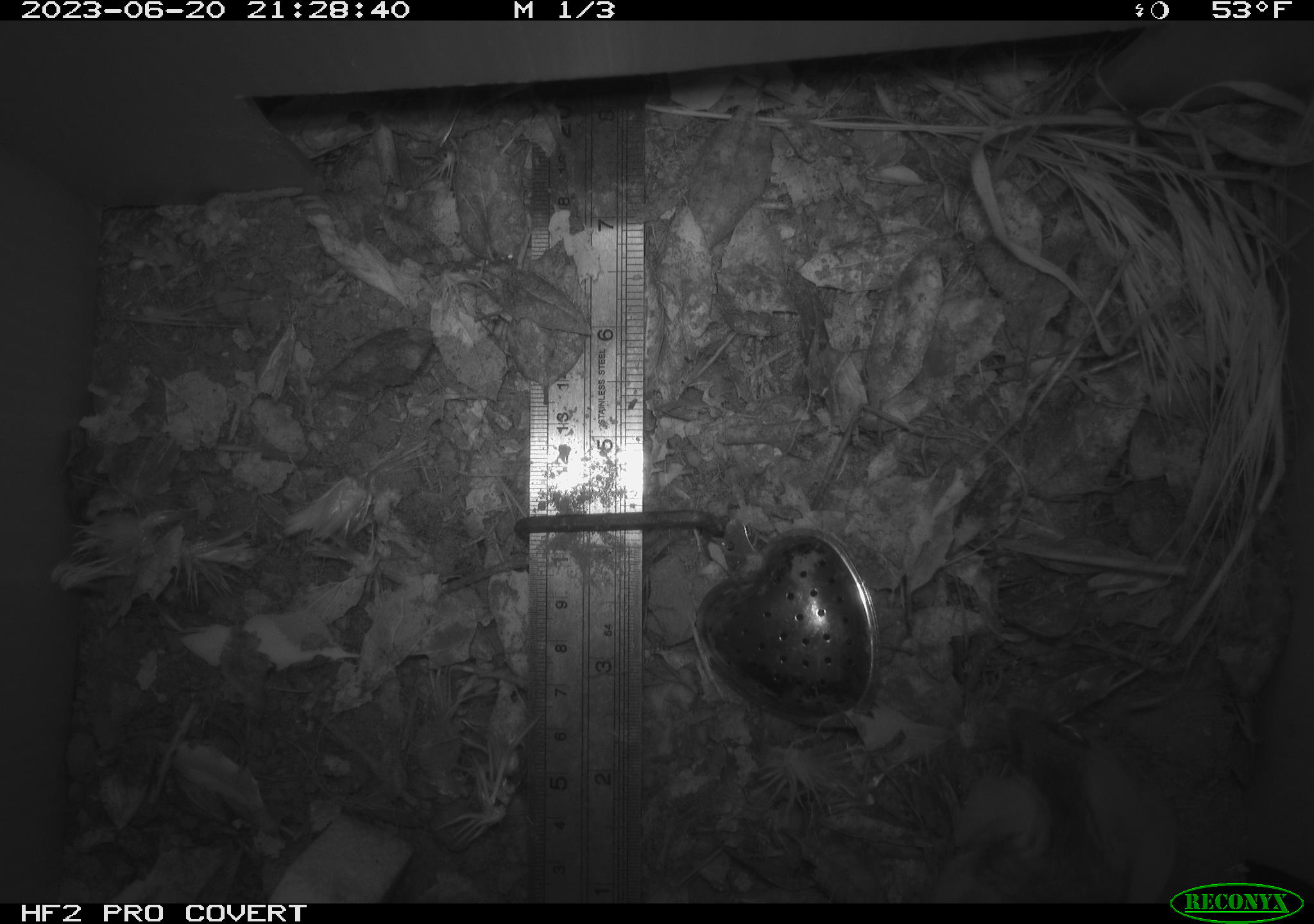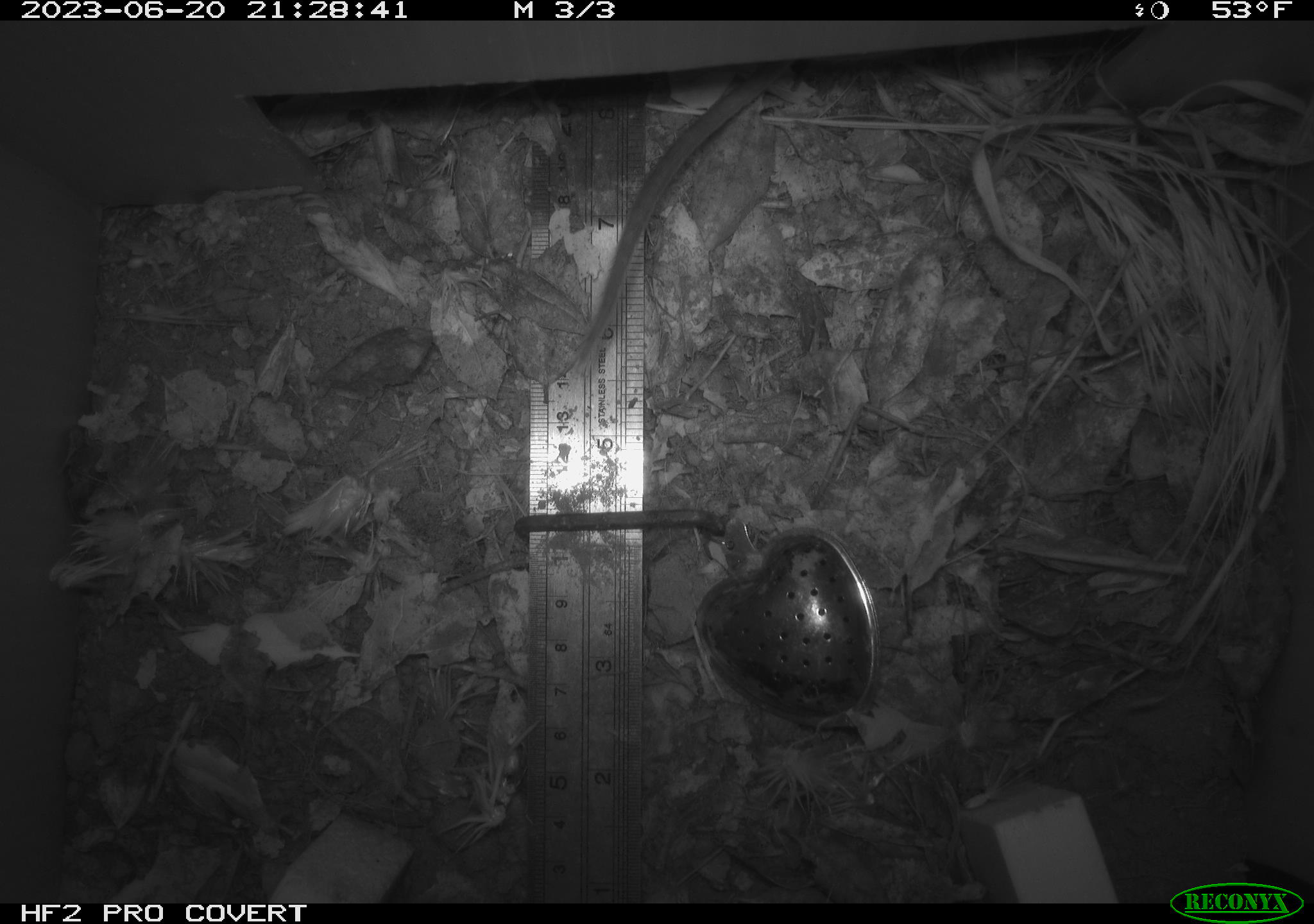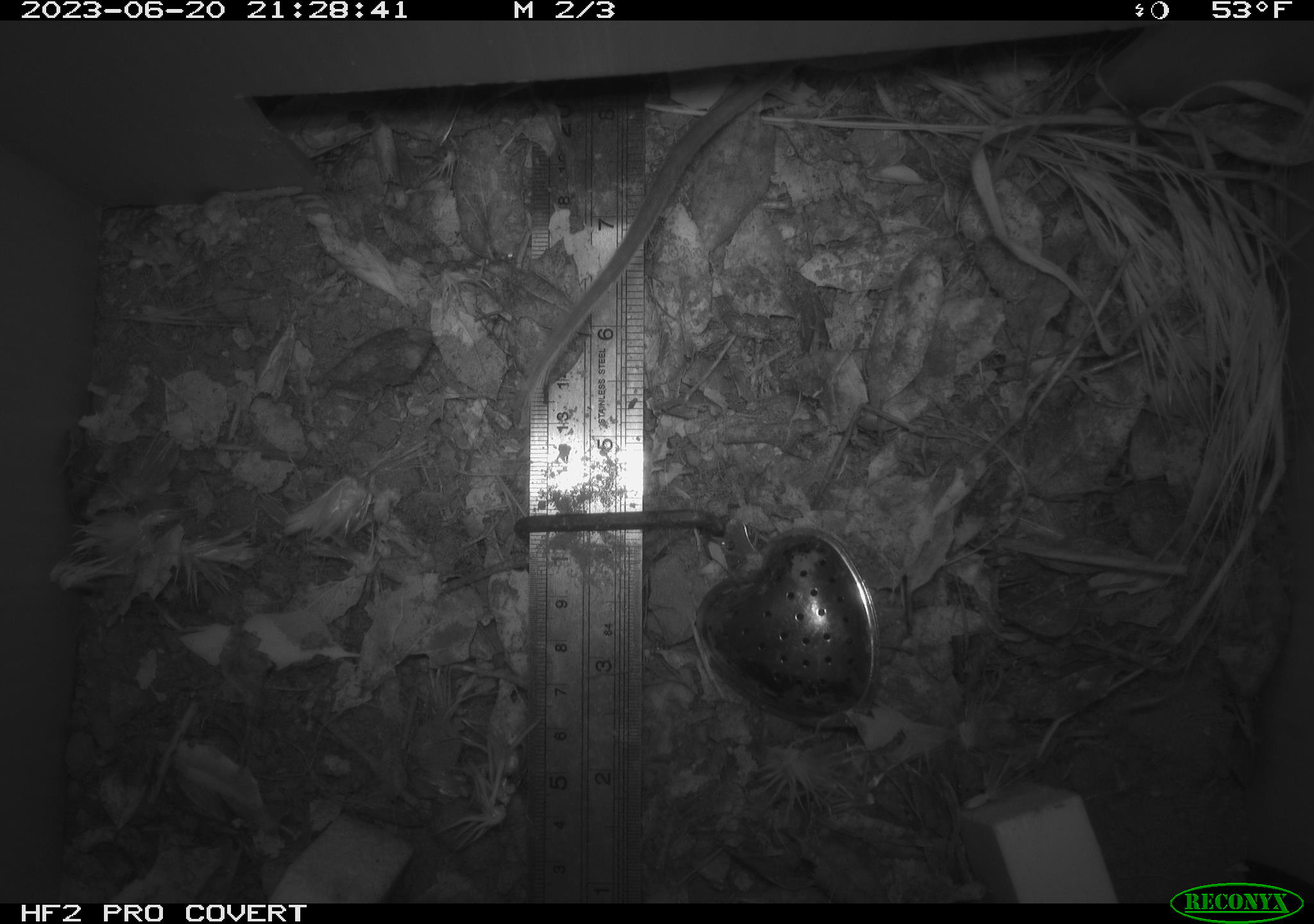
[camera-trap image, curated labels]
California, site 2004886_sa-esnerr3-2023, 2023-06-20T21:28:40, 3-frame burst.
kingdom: Animalia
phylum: Chordata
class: Mammalia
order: Rodentia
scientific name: Rodentia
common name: mouse species